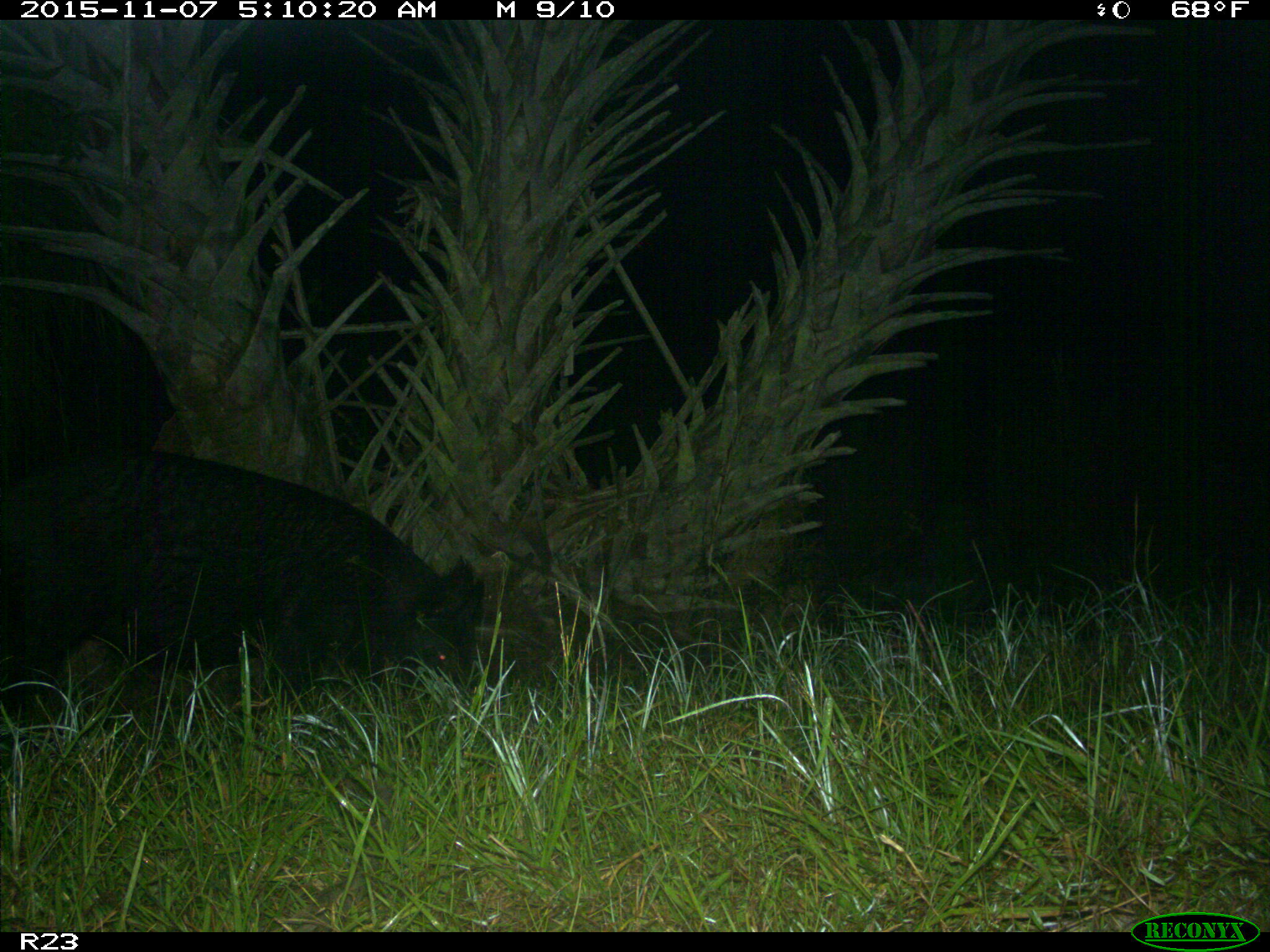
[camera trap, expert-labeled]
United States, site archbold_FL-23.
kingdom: Animalia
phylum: Chordata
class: Mammalia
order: Artiodactyla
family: Suidae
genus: Sus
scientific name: Sus scrofa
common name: wild boar